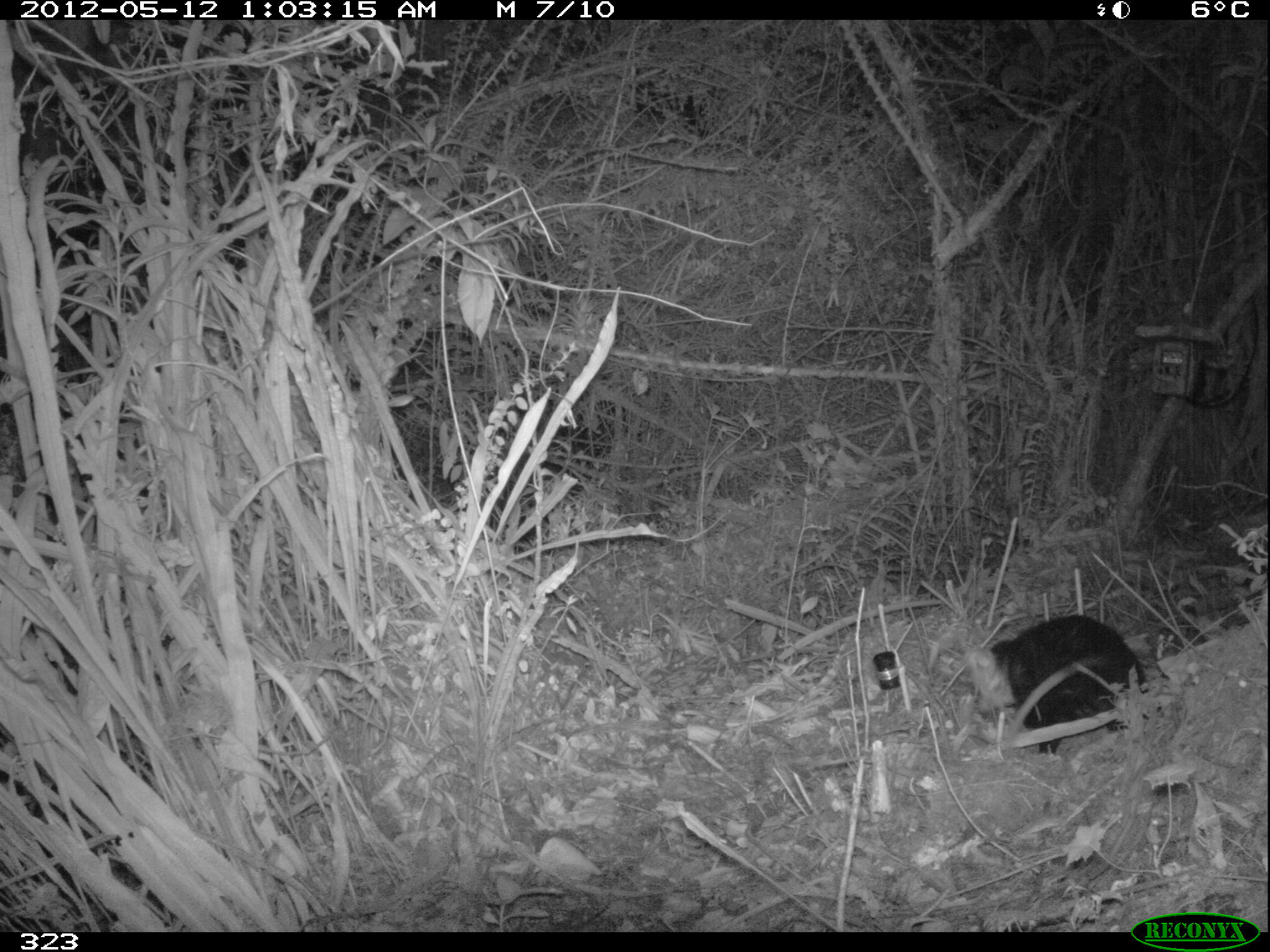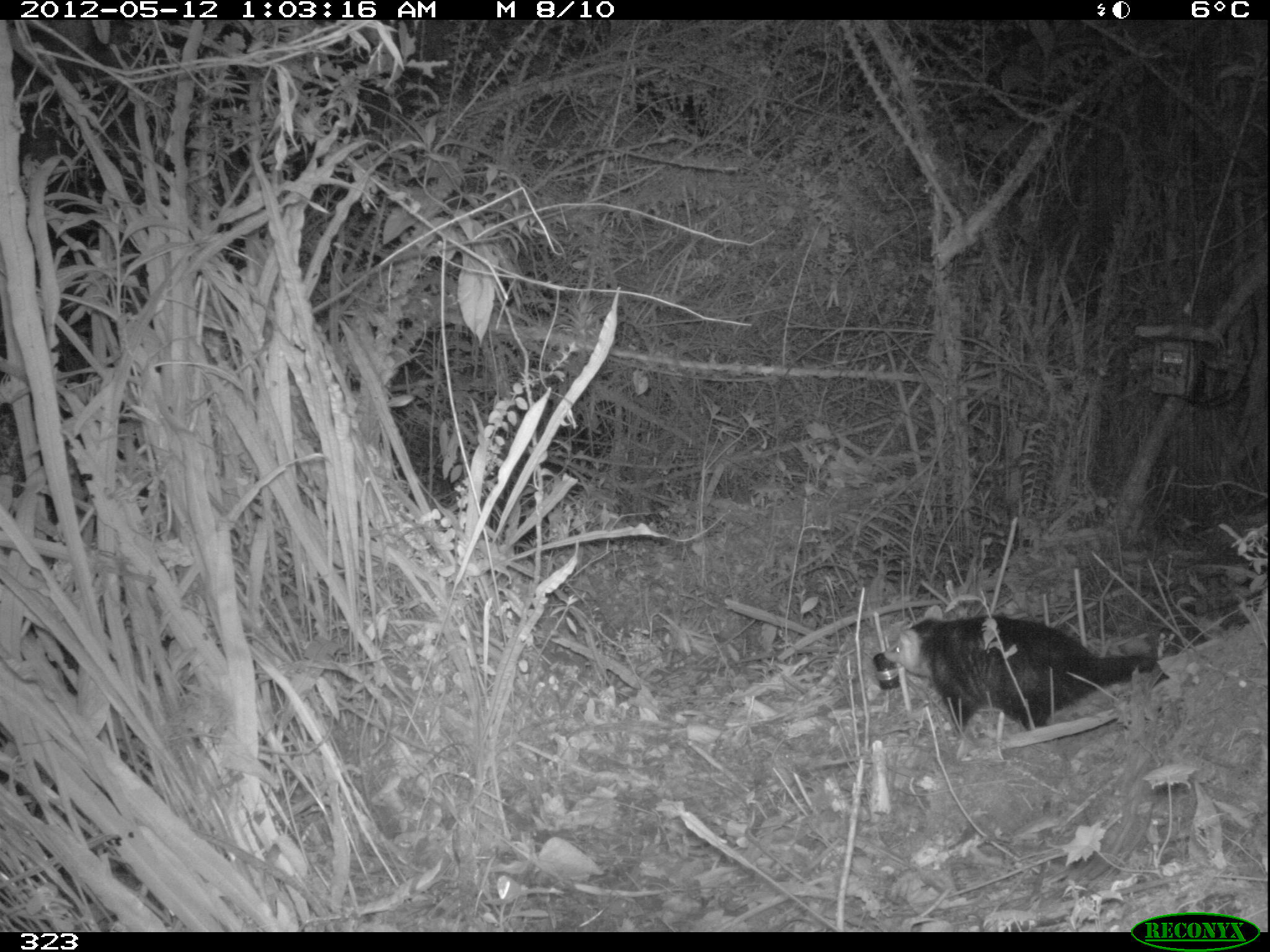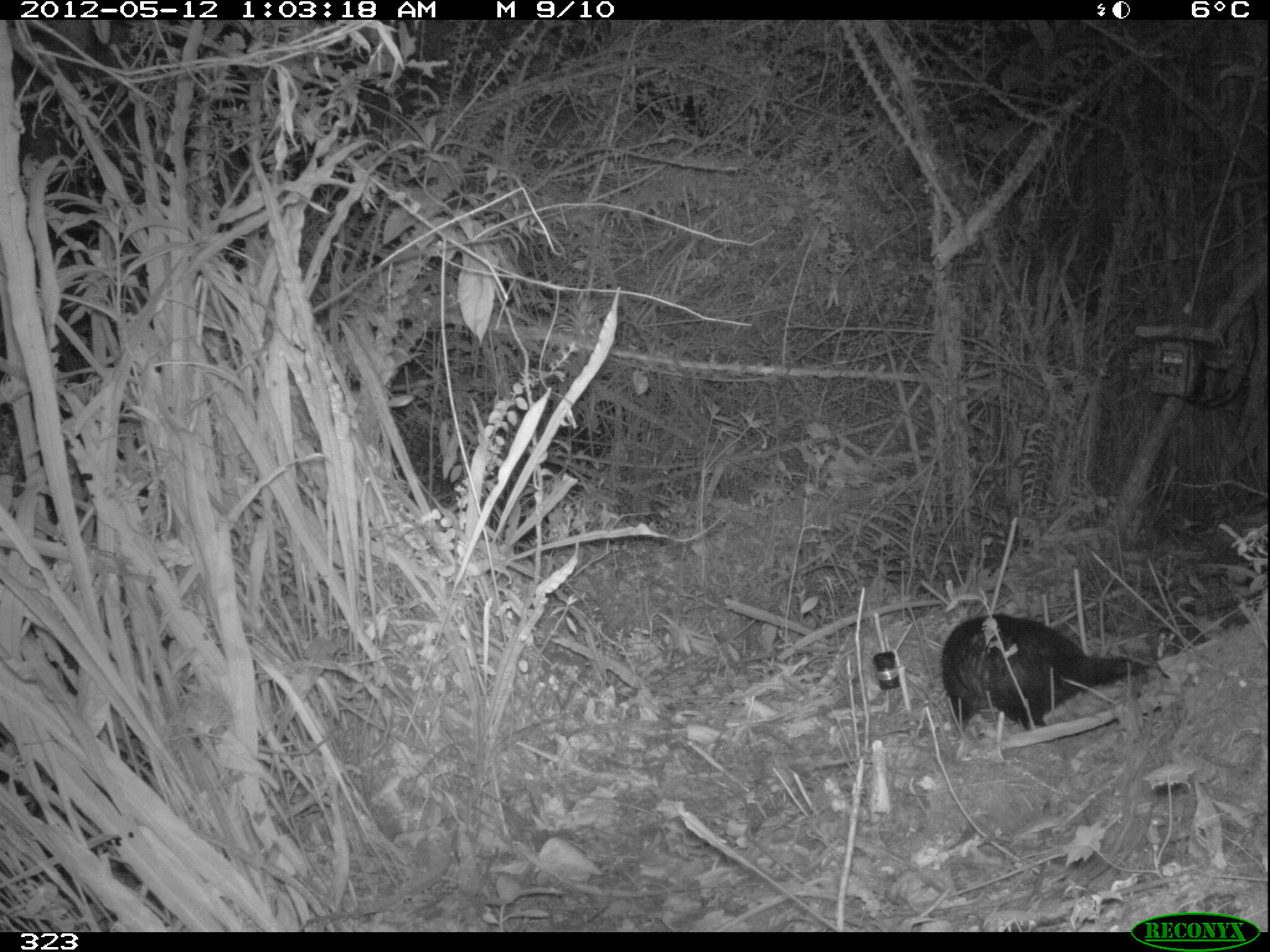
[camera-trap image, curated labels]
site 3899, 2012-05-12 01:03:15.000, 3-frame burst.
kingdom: Animalia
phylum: Chordata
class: Mammalia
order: Didelphimorphia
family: Didelphidae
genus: Didelphis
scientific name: Didelphis pernigra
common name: andean white-eared opossum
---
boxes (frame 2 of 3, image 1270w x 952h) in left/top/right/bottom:
didelphis pernigra: 871/605/1169/730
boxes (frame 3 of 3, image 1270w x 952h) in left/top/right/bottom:
didelphis pernigra: 938/613/1145/730